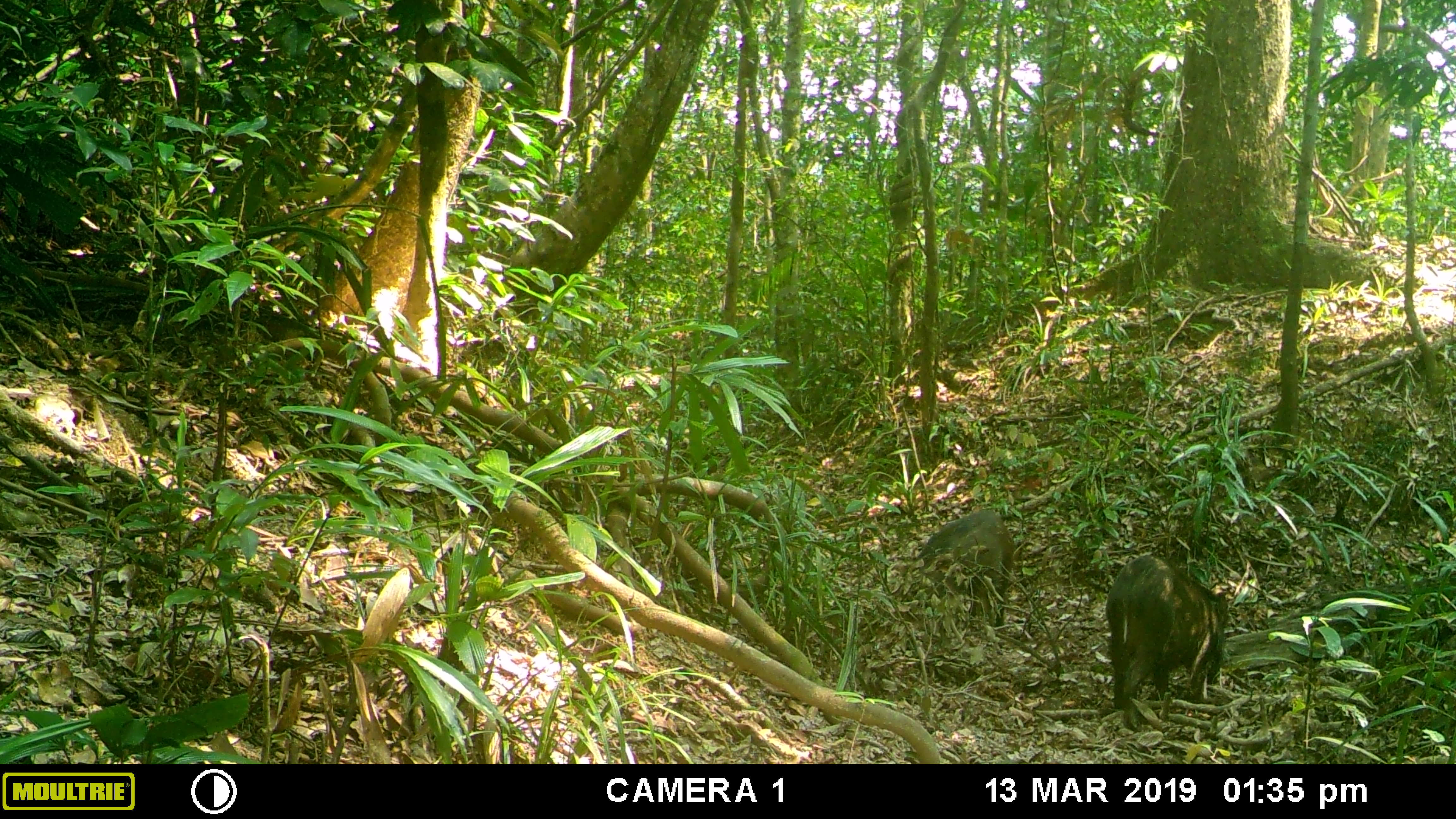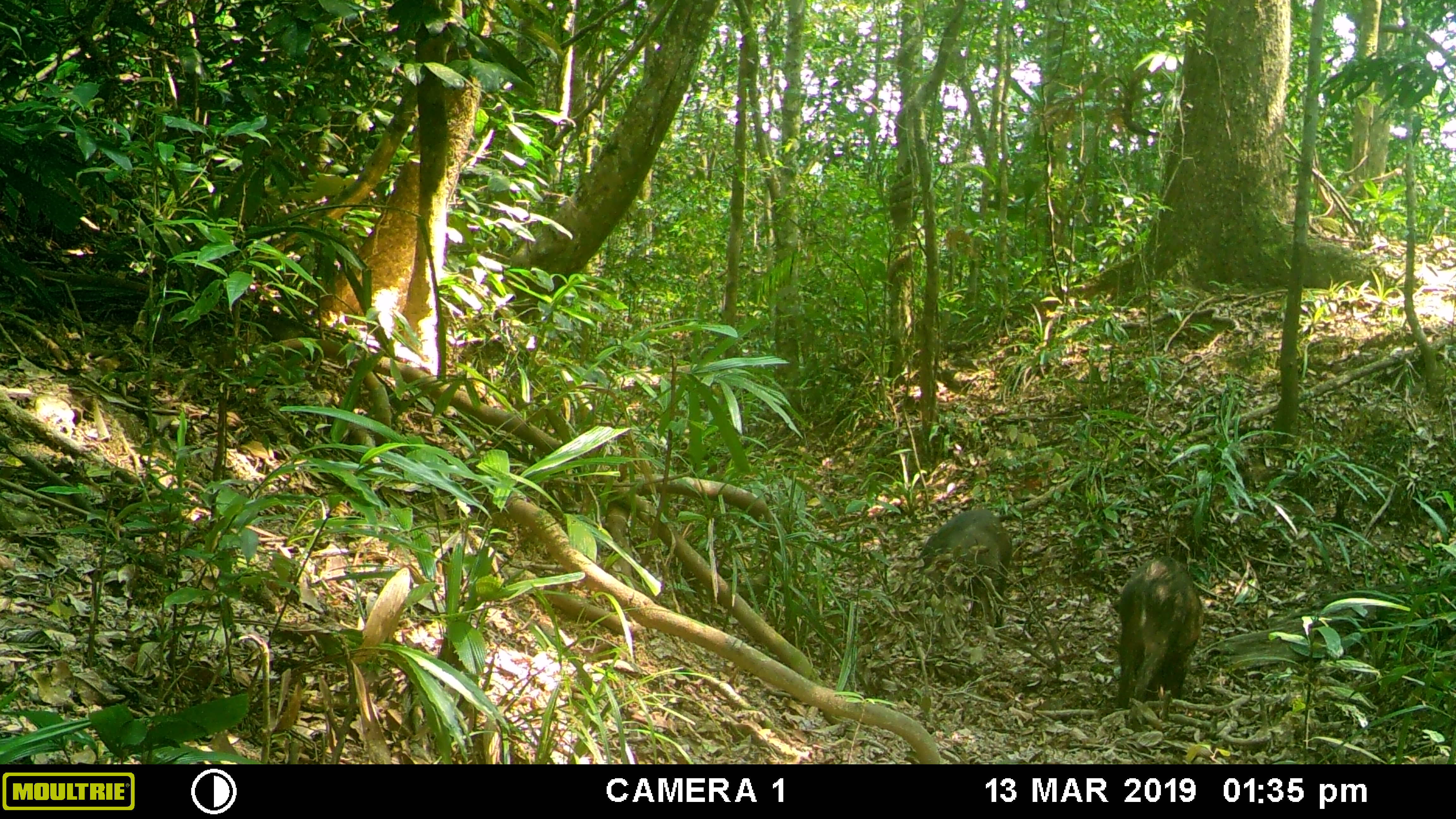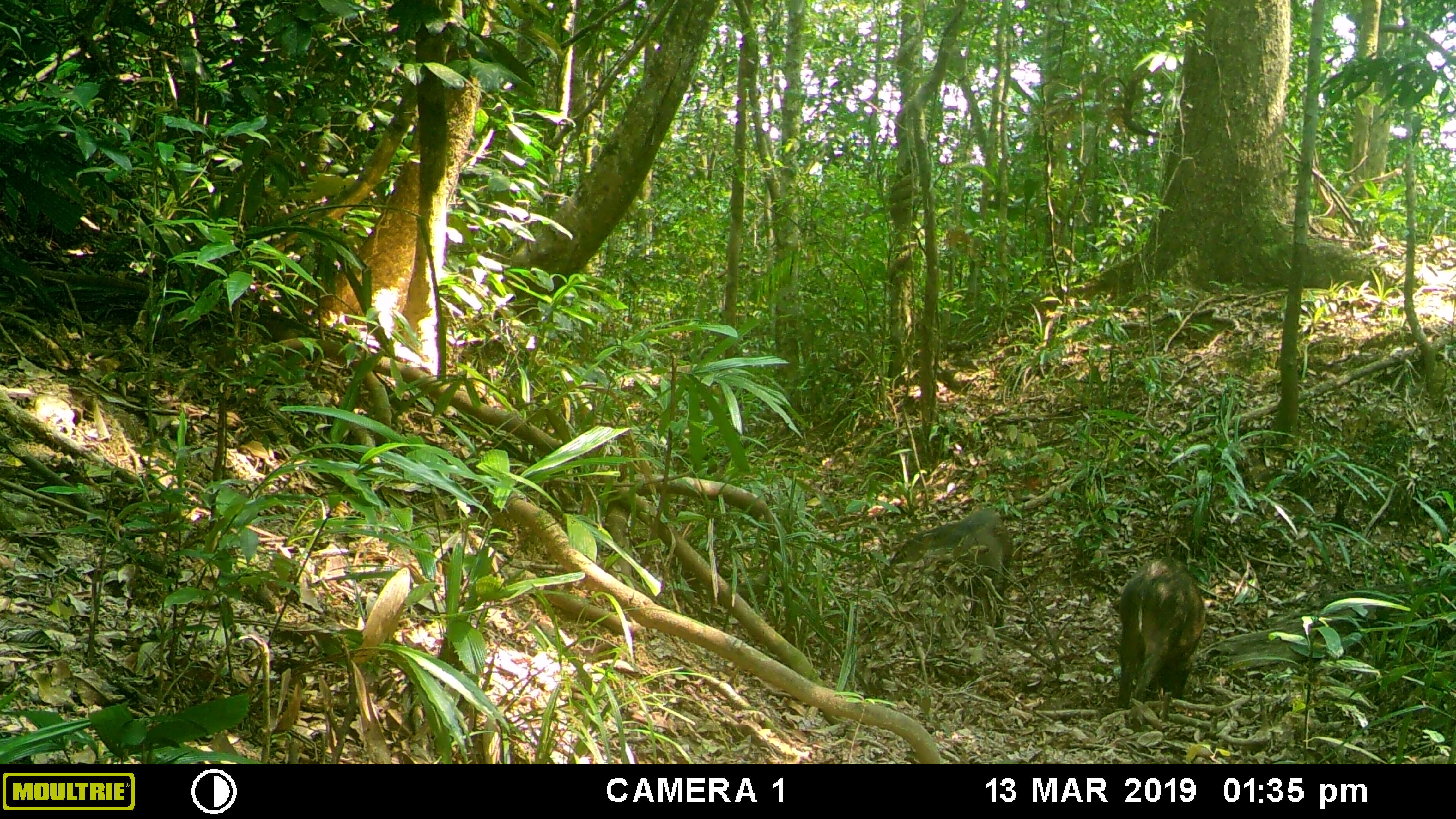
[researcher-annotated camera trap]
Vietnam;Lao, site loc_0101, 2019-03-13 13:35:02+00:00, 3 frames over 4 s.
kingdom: Animalia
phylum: Chordata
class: Mammalia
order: Artiodactyla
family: Suidae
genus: Sus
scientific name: Sus scrofa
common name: eurasian wild pig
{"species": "eurasian wild pig (Sus scrofa)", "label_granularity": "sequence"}